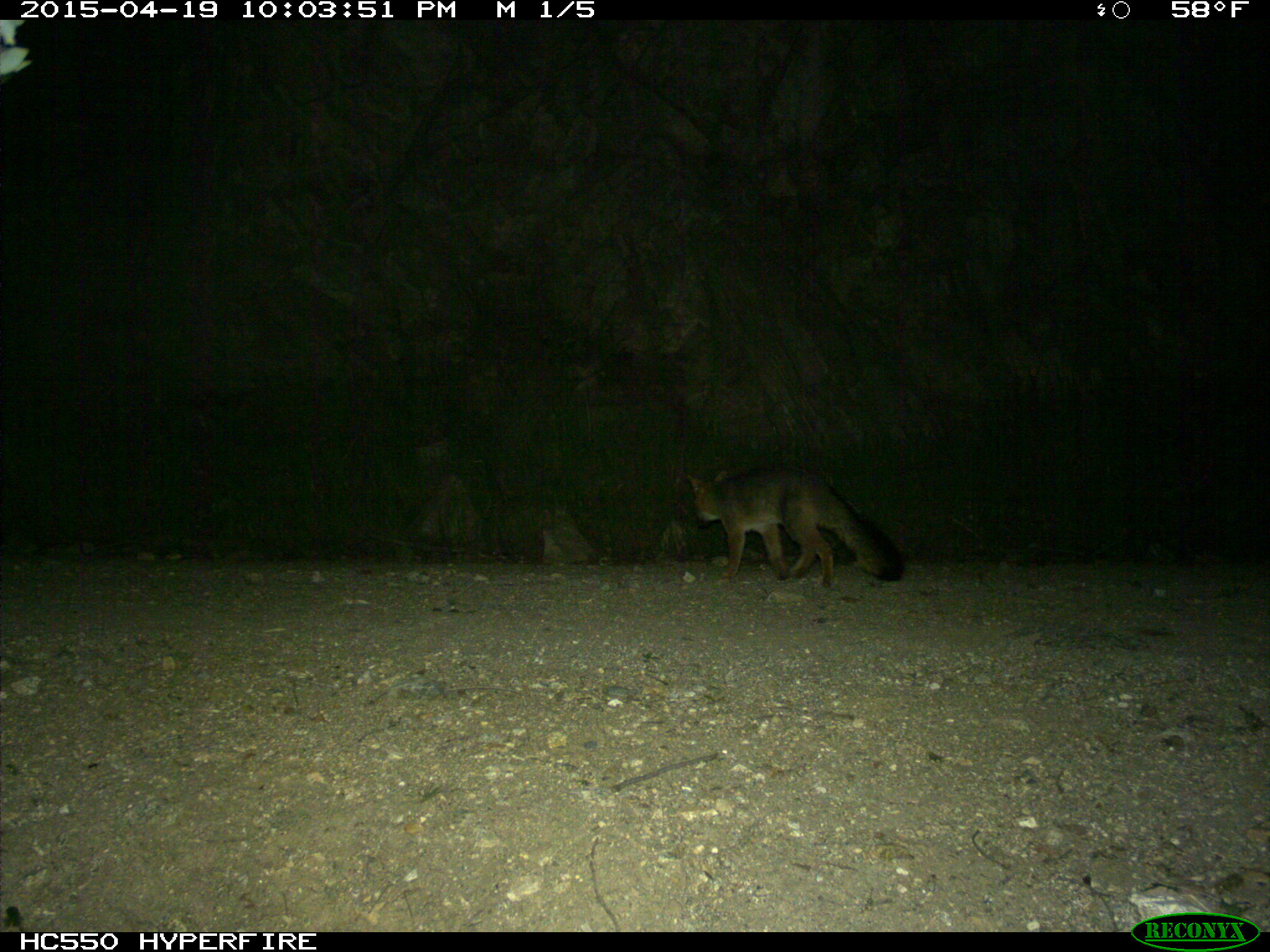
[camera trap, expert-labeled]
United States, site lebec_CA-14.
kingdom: Animalia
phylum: Chordata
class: Mammalia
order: Carnivora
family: Canidae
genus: Urocyon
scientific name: Urocyon cinereoargenteus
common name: gray fox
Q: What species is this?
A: Urocyon cinereoargenteus (gray fox).